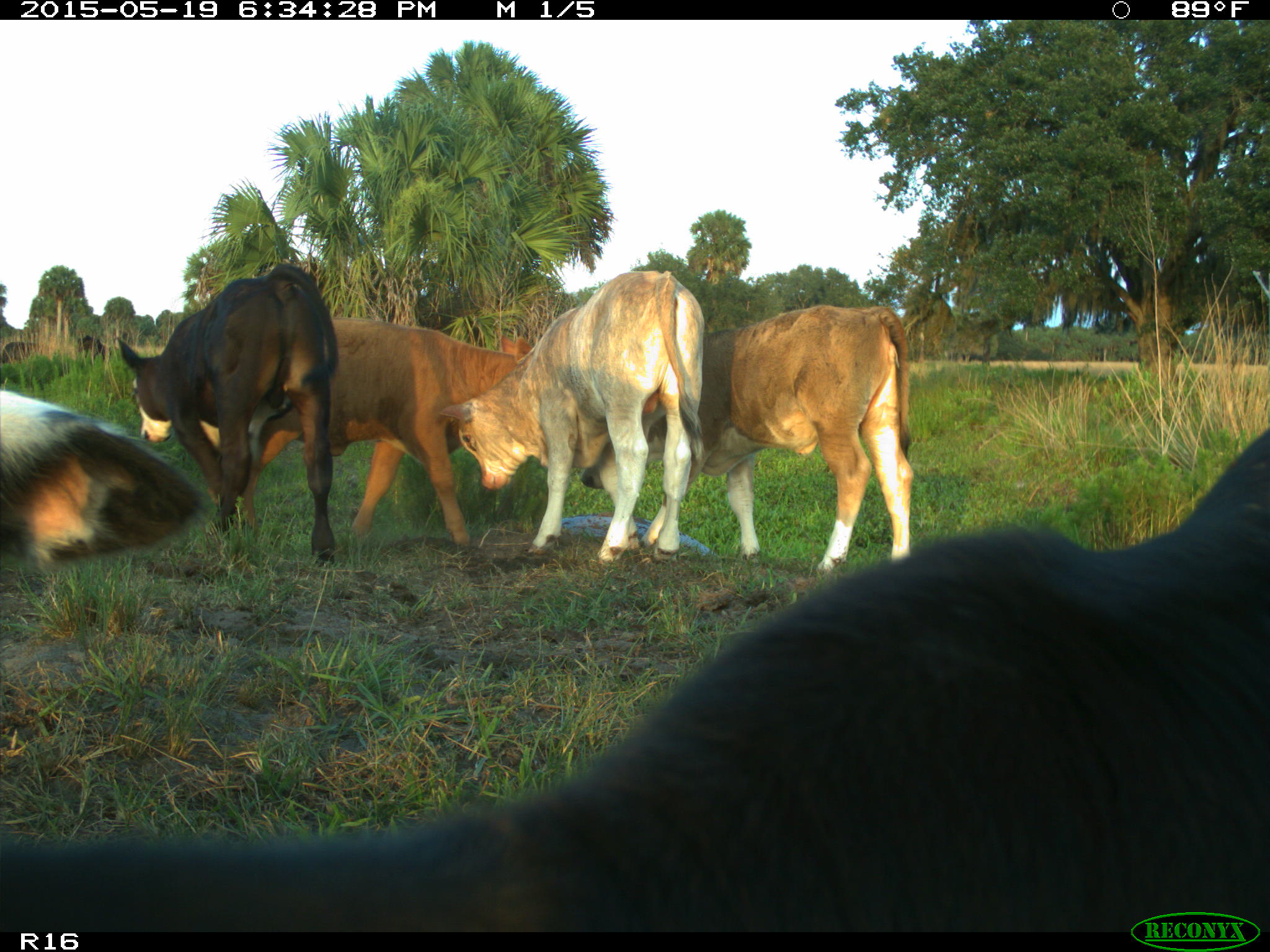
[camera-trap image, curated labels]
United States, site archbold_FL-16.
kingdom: Animalia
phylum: Chordata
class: Mammalia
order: Artiodactyla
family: Bovidae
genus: Bos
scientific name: Bos taurus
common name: domestic cow